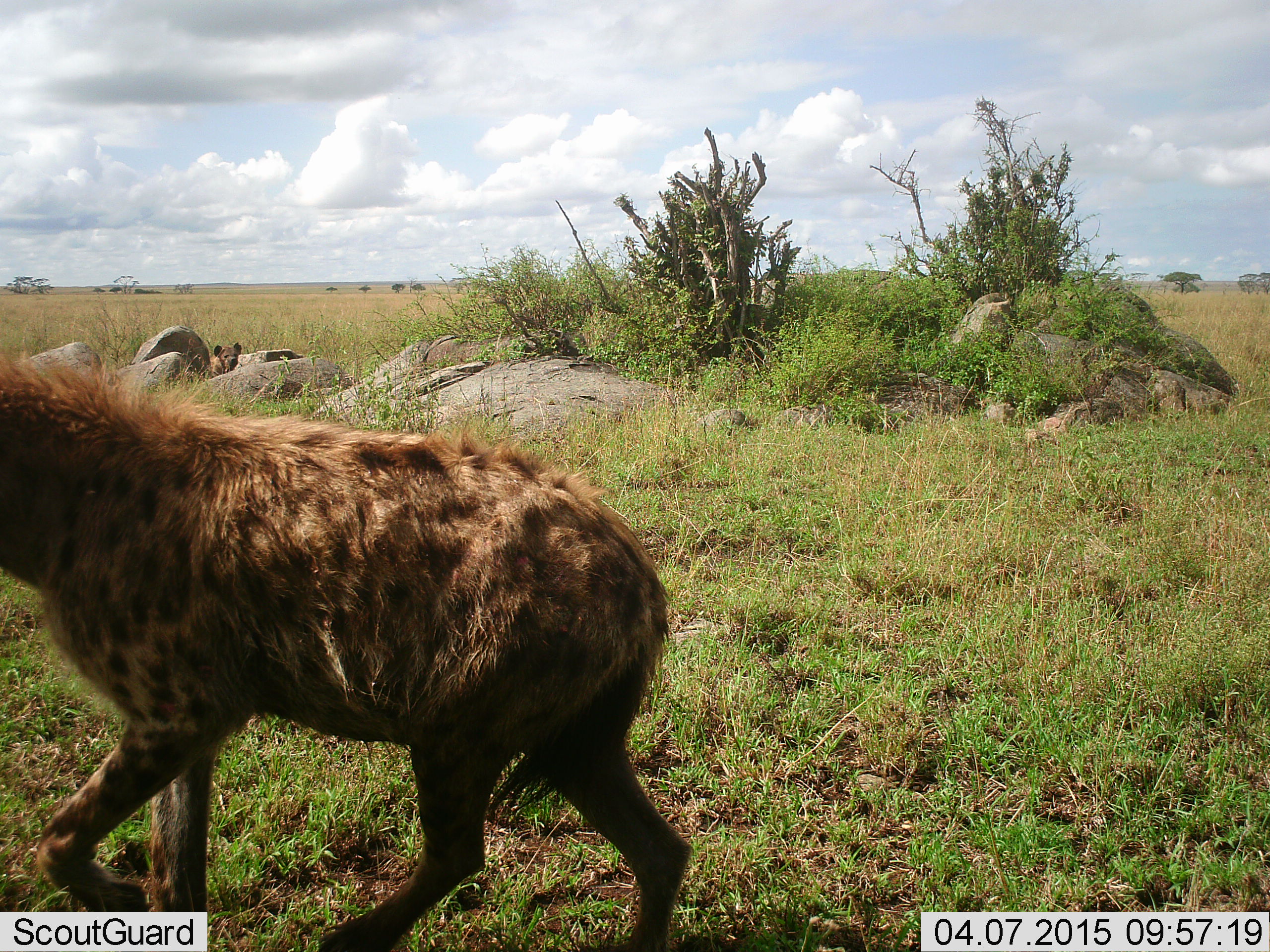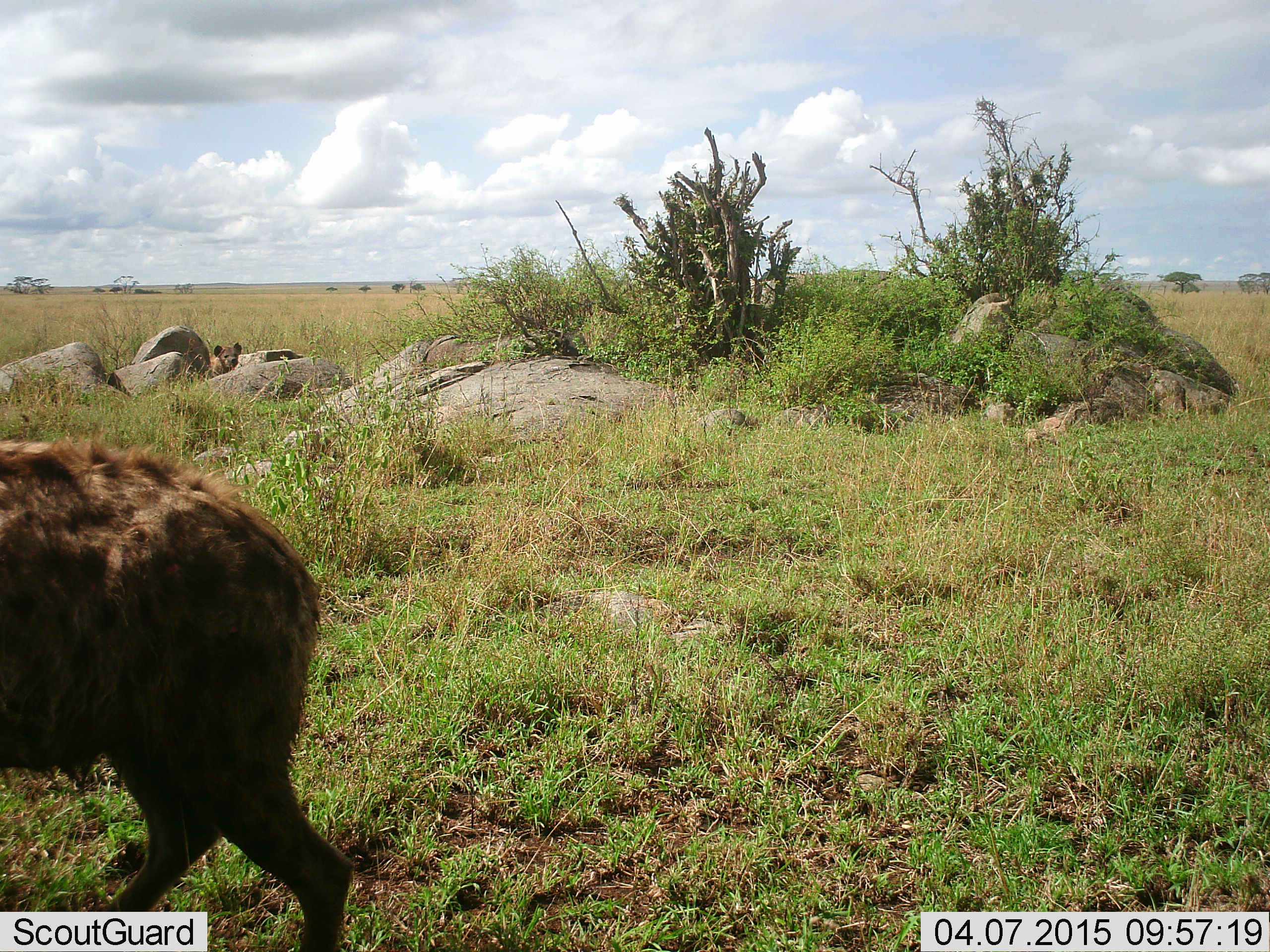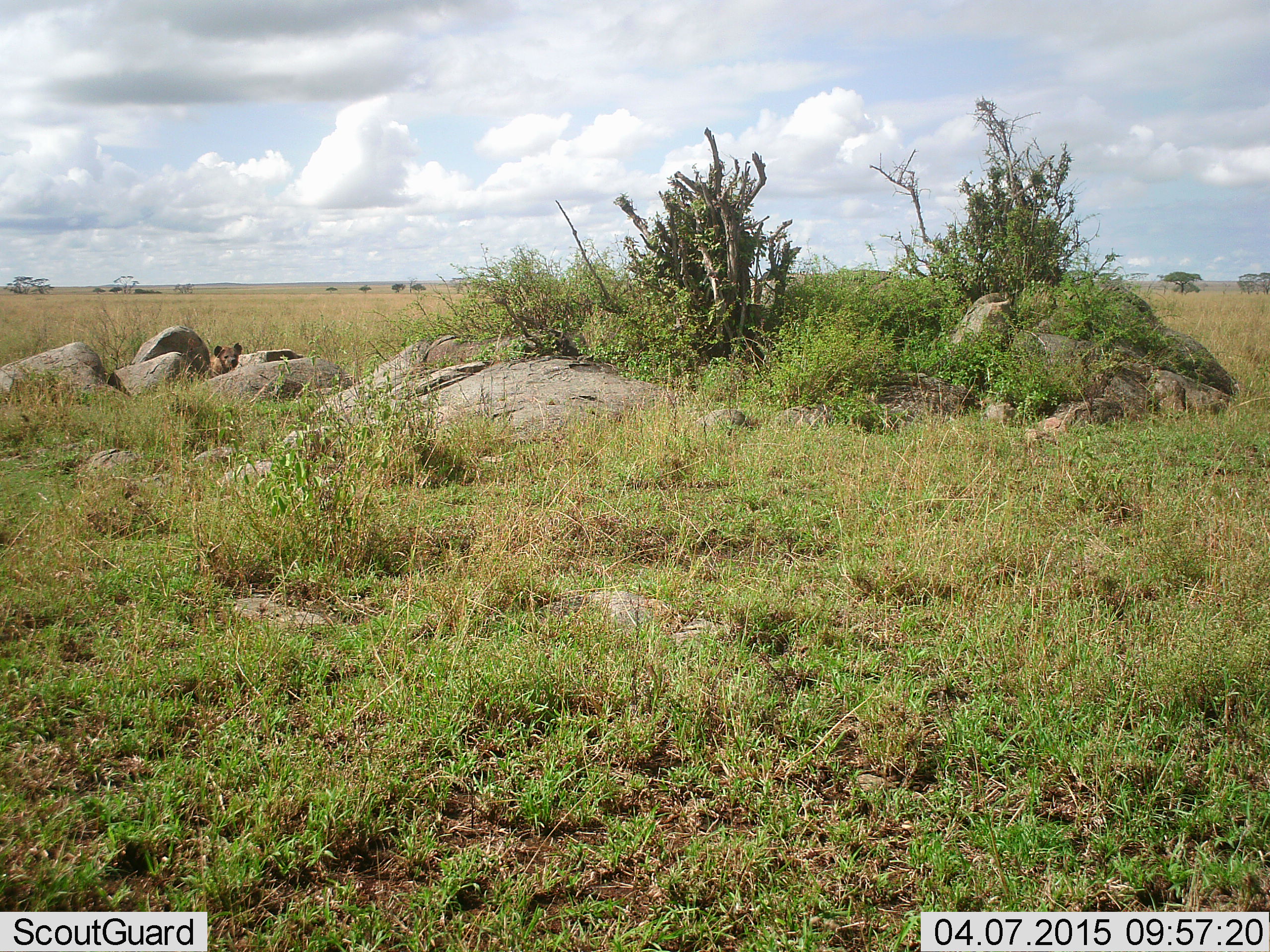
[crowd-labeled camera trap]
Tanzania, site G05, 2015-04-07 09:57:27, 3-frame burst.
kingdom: Animalia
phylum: Chordata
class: Mammalia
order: Carnivora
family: Hyaenidae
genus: Crocuta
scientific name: Crocuta crocuta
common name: spotted hyena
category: hyenaspotted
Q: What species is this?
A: Hyenaspotted (spotted hyena) (Crocuta crocuta).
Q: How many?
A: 1.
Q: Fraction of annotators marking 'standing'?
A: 10%.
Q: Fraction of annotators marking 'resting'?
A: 20%.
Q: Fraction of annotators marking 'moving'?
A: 90%.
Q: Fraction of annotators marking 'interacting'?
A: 0%.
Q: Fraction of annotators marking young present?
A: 0%.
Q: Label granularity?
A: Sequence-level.